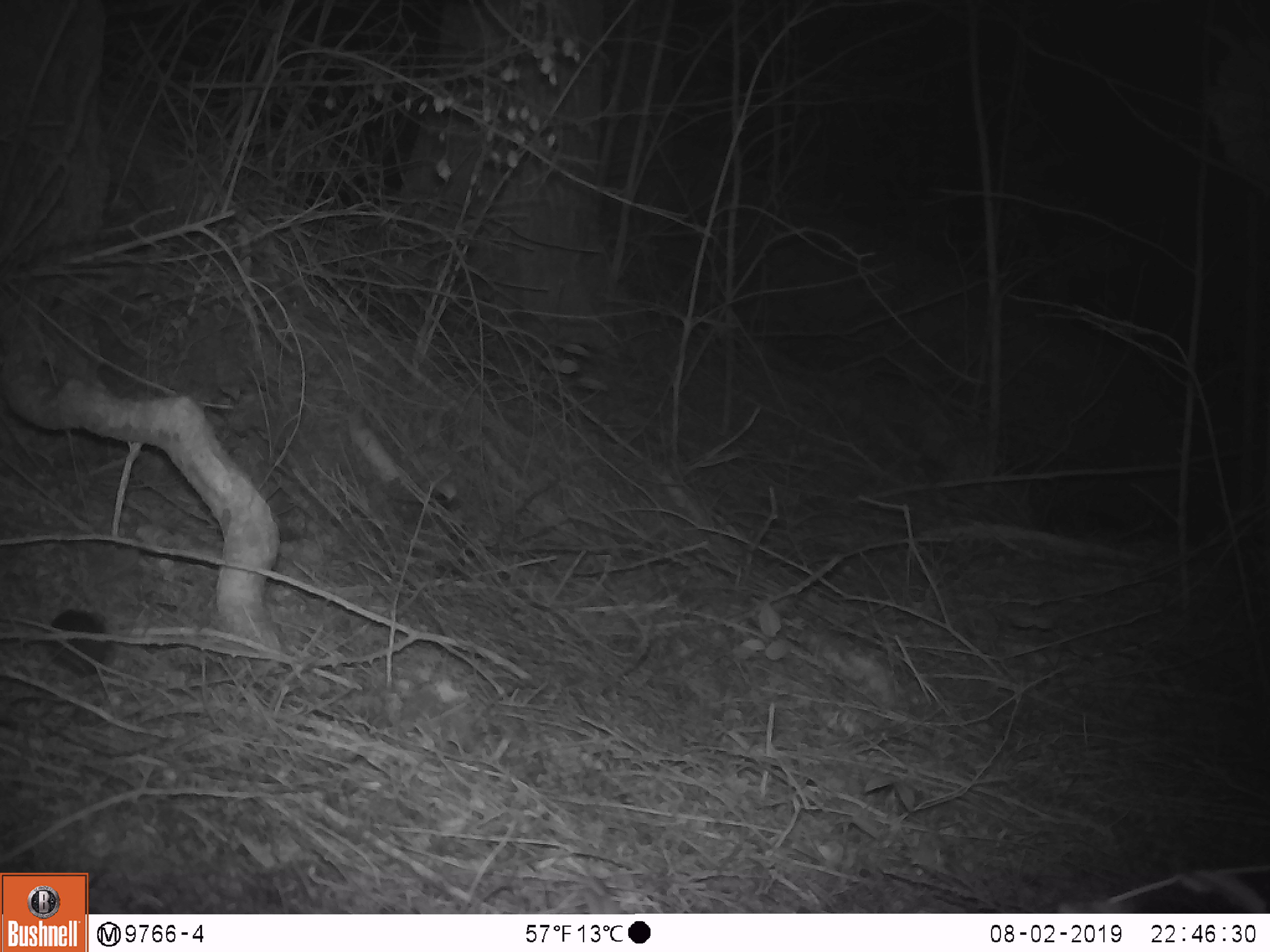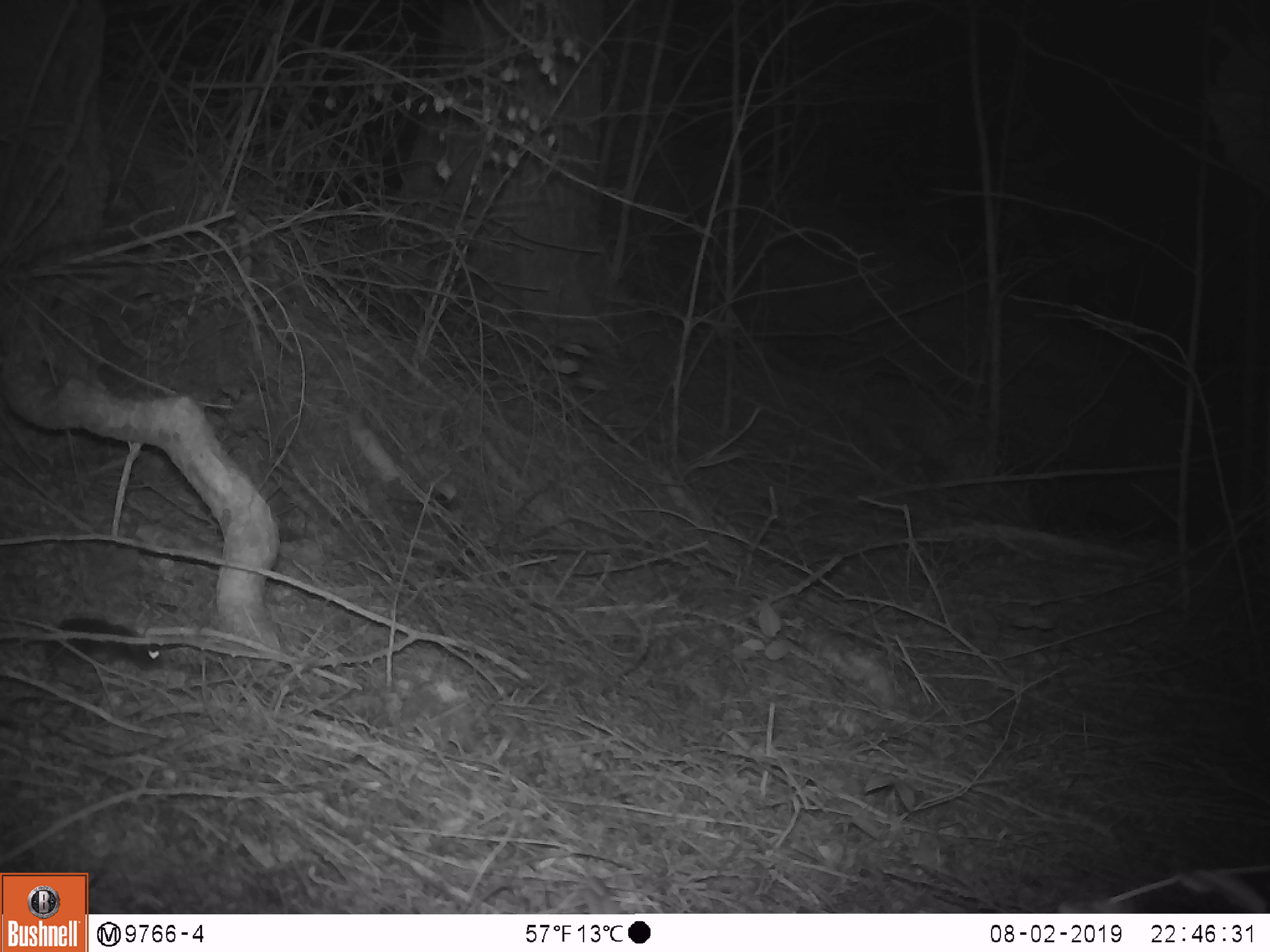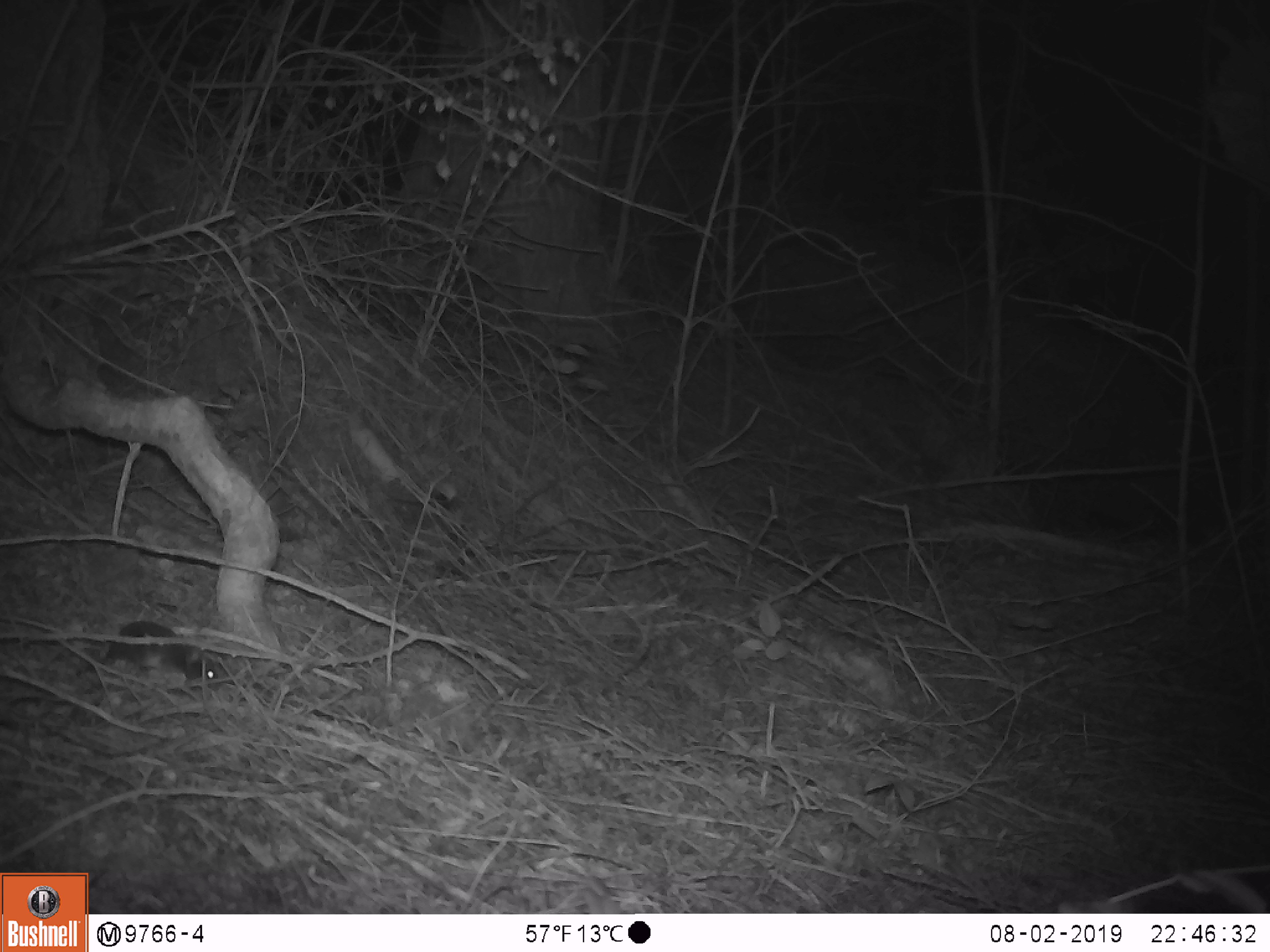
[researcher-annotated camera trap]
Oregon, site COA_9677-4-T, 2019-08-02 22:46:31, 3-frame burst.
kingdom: Animalia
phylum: Chordata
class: Mammalia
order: Rodentia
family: Cricetidae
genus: Neotoma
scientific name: Neotoma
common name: woodrats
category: neotoma species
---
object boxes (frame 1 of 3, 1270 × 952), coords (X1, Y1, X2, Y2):
neotoma species: (40, 602, 119, 685)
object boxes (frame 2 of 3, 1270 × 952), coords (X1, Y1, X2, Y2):
neotoma species: (36, 603, 172, 676)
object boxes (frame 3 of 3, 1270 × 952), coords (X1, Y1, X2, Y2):
neotoma species: (77, 619, 235, 688)